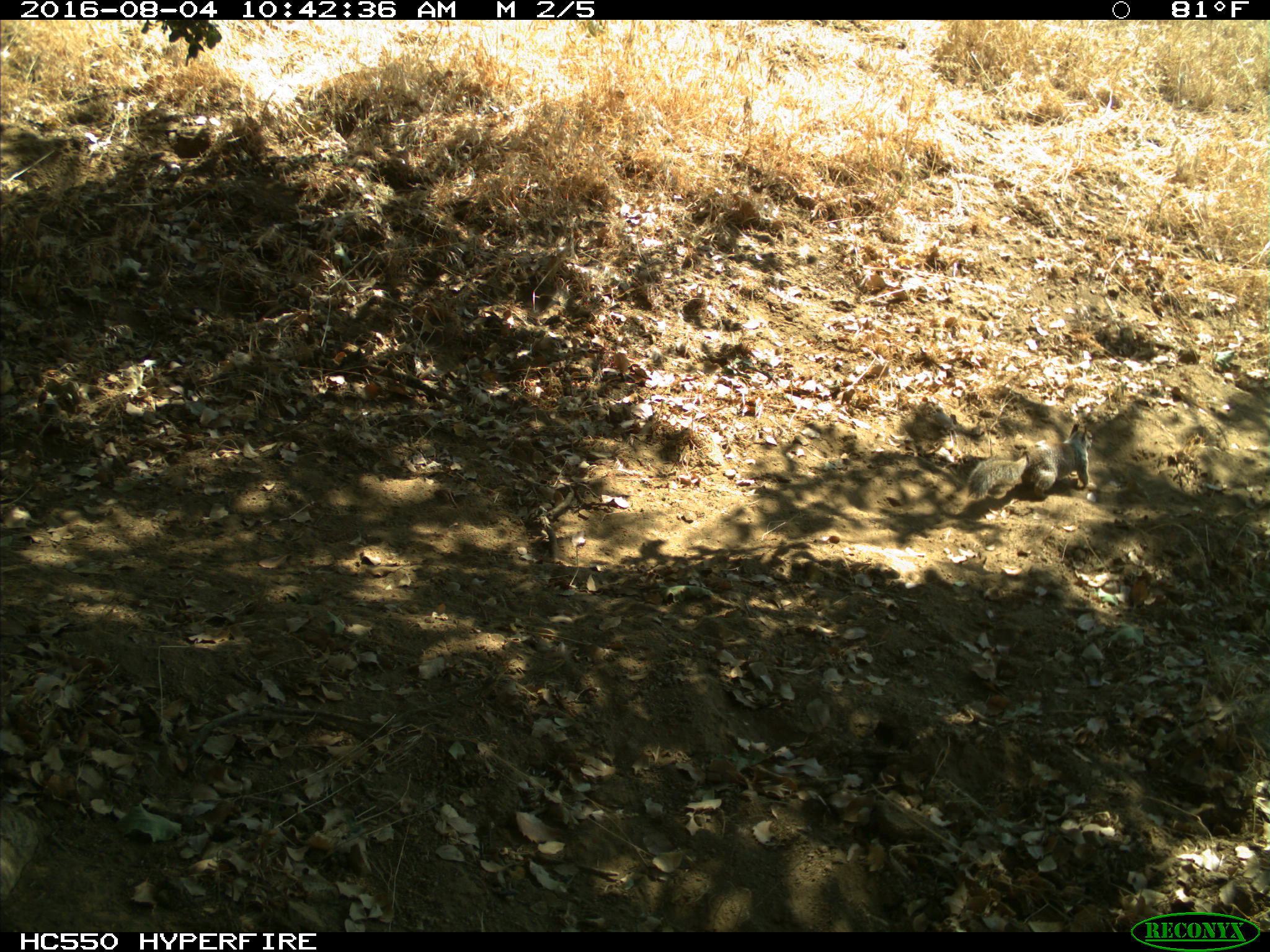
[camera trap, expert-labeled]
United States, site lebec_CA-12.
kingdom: Animalia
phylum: Chordata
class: Mammalia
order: Rodentia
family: Sciuridae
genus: Otospermophilus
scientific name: Otospermophilus beecheyi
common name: california ground squirrel